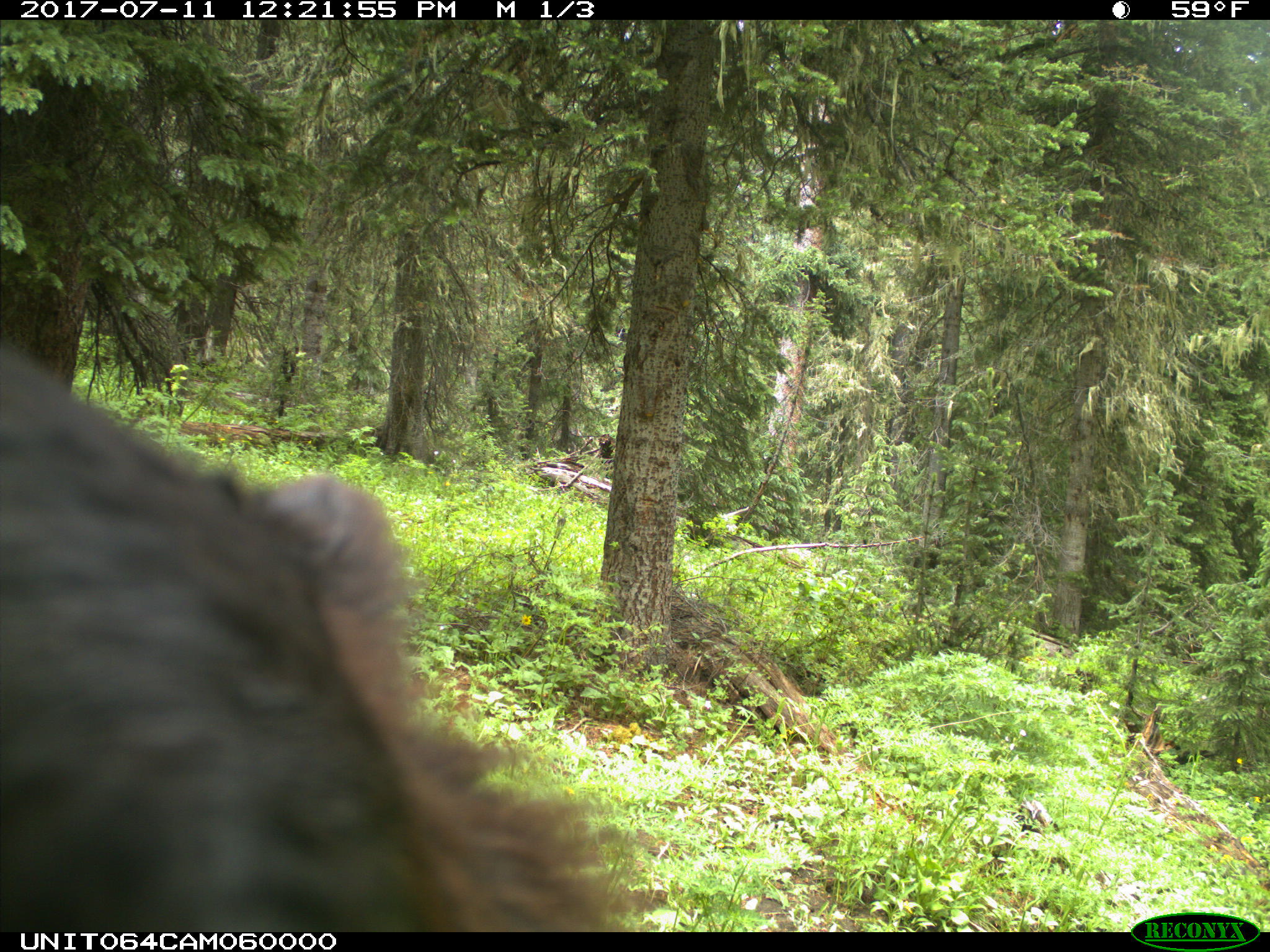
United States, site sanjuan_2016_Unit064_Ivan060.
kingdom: Animalia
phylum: Chordata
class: Mammalia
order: Carnivora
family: Ursidae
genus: Ursus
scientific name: Ursus americanus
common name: american black bear